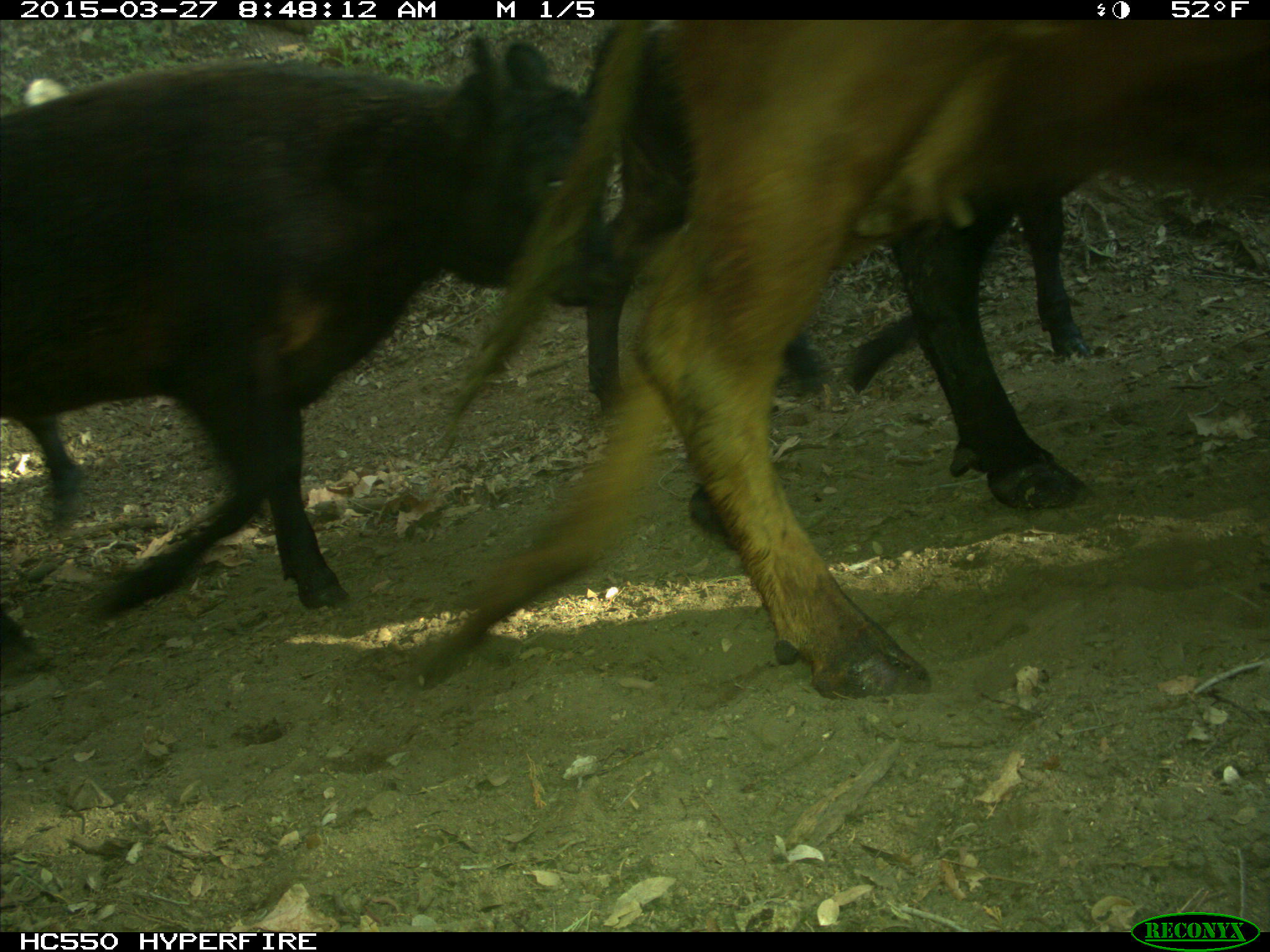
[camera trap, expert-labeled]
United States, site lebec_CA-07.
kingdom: Animalia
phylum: Chordata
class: Mammalia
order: Artiodactyla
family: Bovidae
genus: Bos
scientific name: Bos taurus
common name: domestic cow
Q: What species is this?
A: Bos taurus (domestic cow).